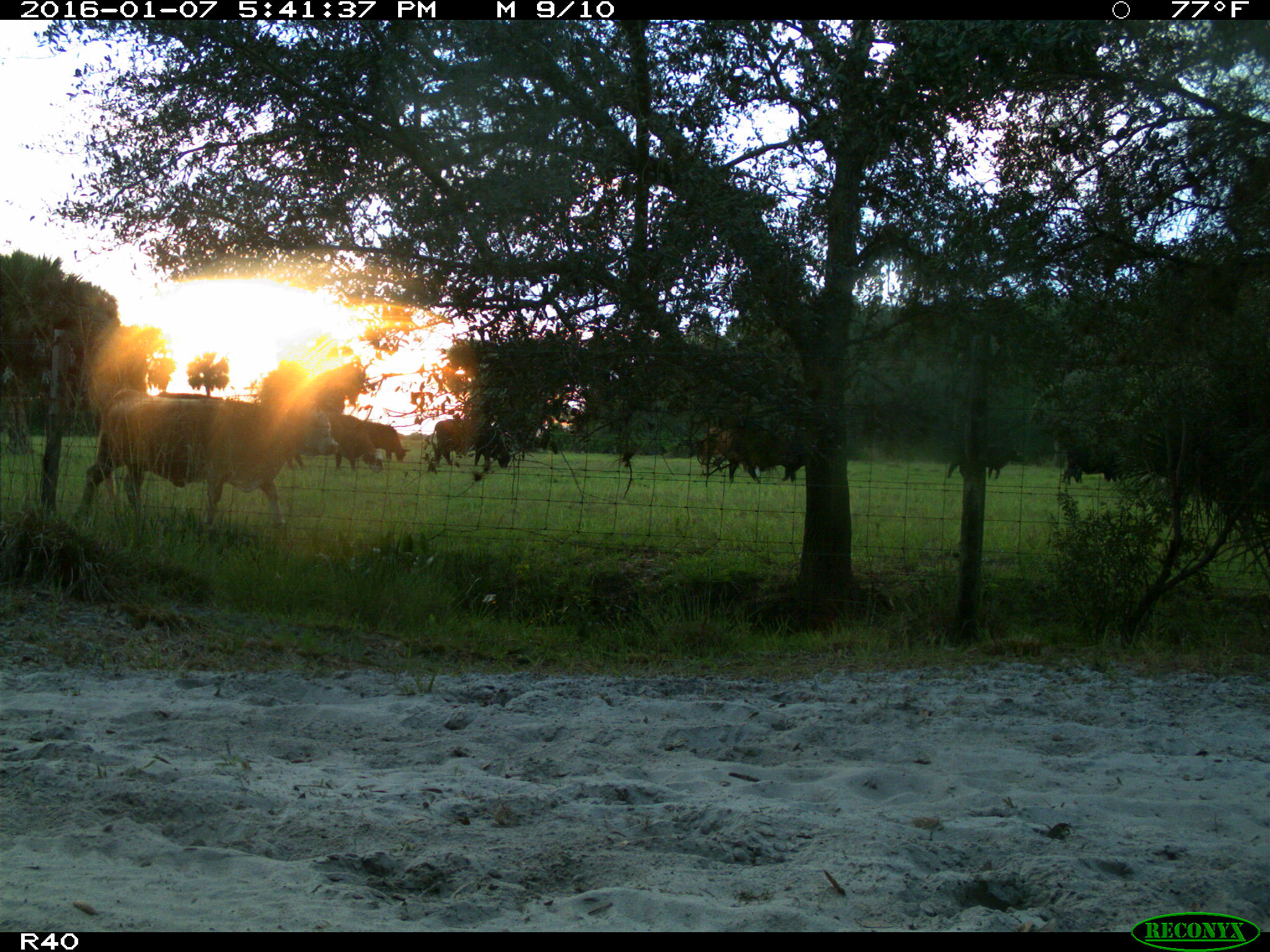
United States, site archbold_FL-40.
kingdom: Animalia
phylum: Chordata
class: Mammalia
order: Artiodactyla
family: Bovidae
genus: Bos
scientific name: Bos taurus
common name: domestic cow